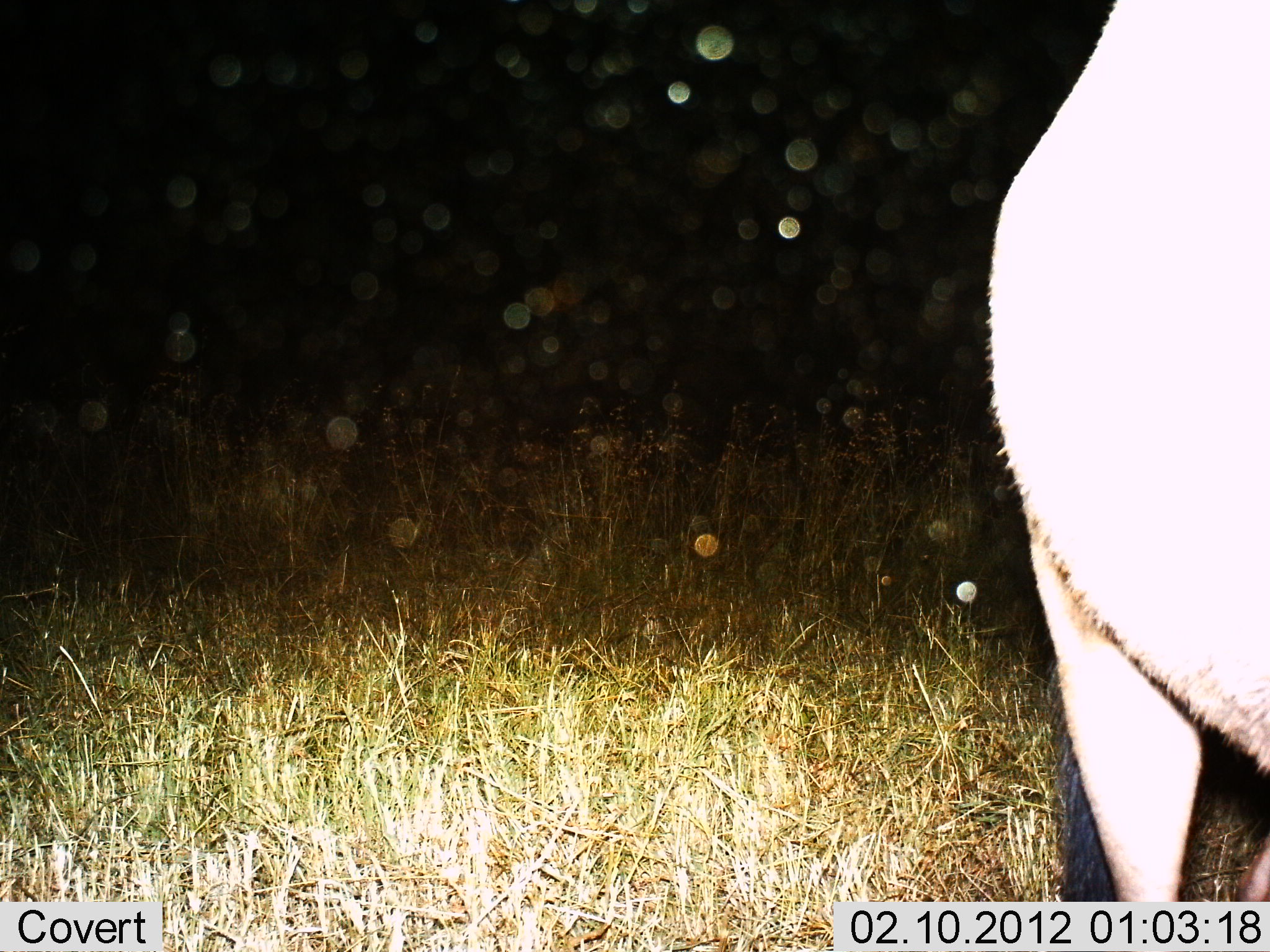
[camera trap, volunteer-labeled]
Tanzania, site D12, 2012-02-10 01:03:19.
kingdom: Animalia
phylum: Chordata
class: Mammalia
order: Artiodactyla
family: Bovidae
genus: Connochaetes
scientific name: Connochaetes taurinus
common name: blue wildebeest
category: wildebeest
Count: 1.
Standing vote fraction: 94%.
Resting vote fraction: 0%.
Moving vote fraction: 6%.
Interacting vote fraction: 0%.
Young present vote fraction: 0%.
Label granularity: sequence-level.